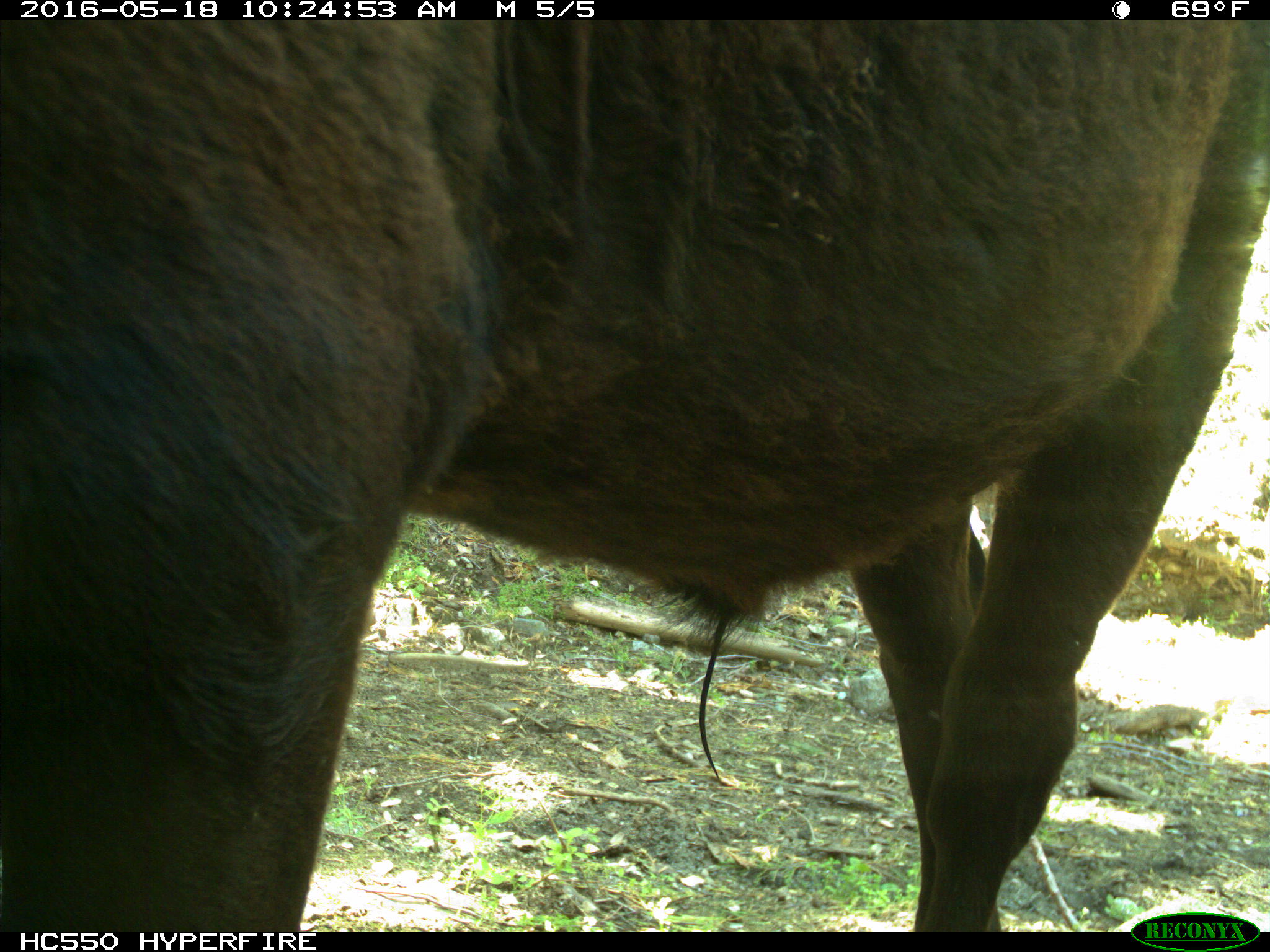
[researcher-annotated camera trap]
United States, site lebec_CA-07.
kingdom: Animalia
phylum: Chordata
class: Mammalia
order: Artiodactyla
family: Bovidae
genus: Bos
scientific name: Bos taurus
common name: domestic cow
Bos taurus (domestic cow).